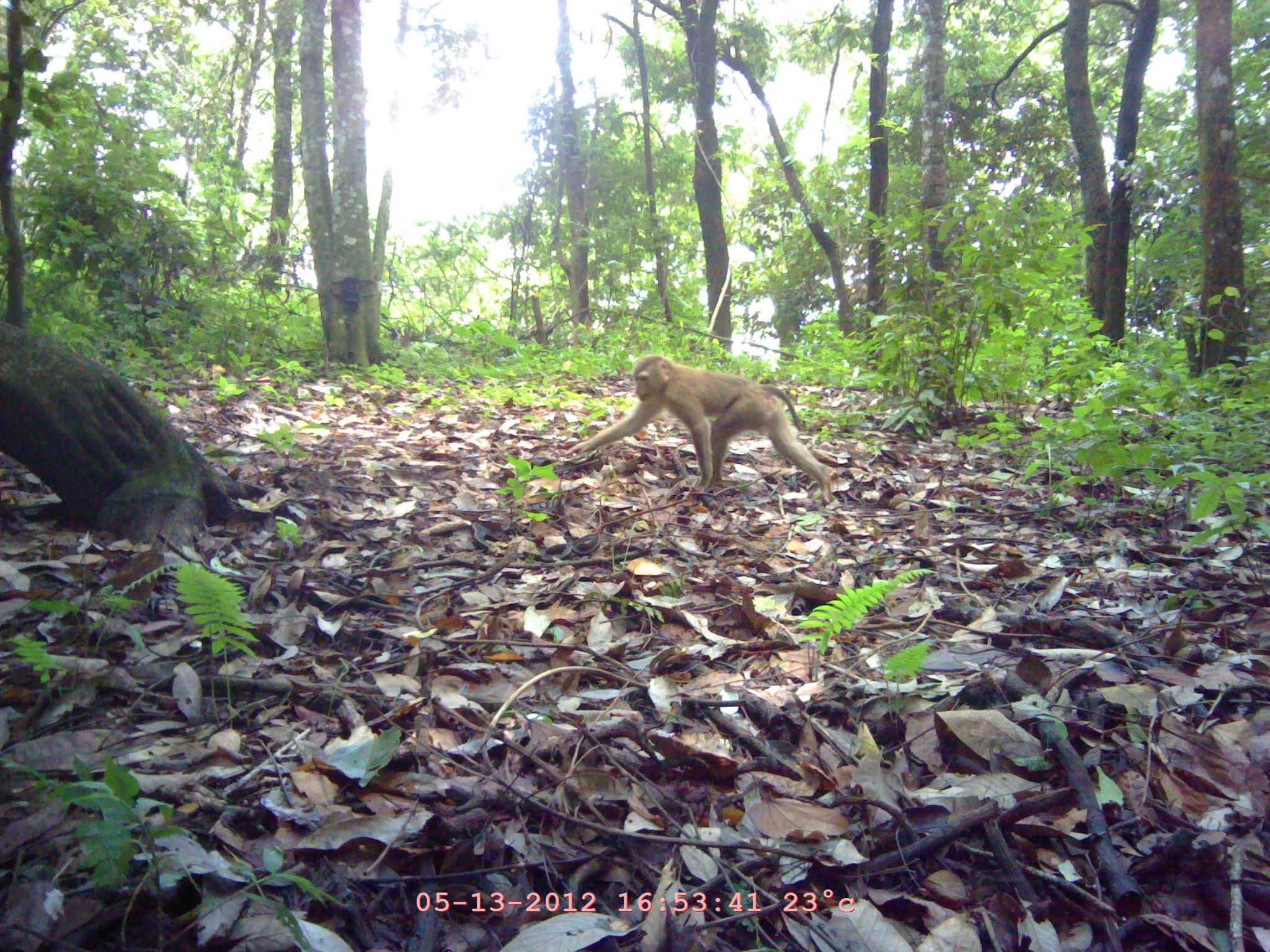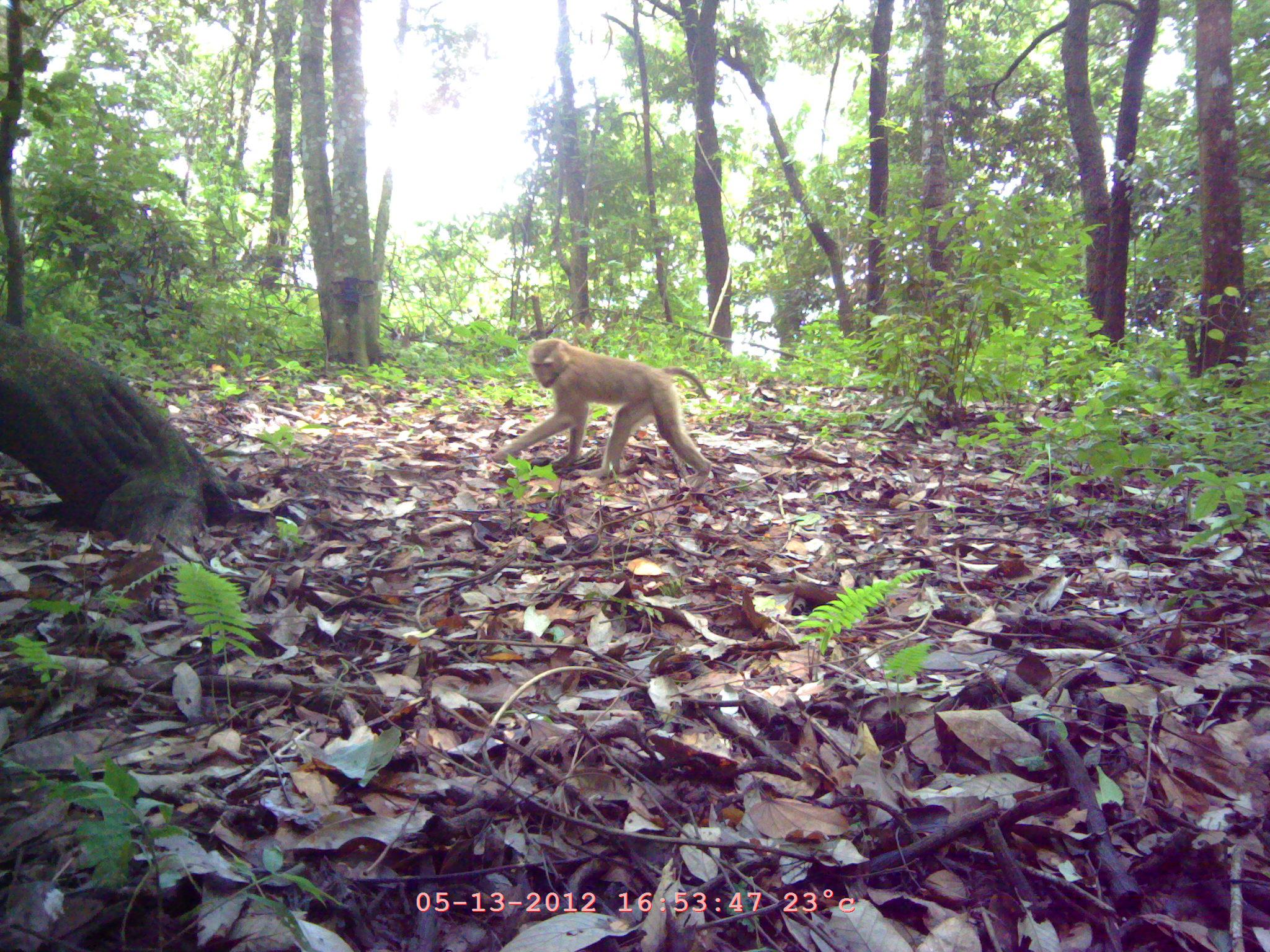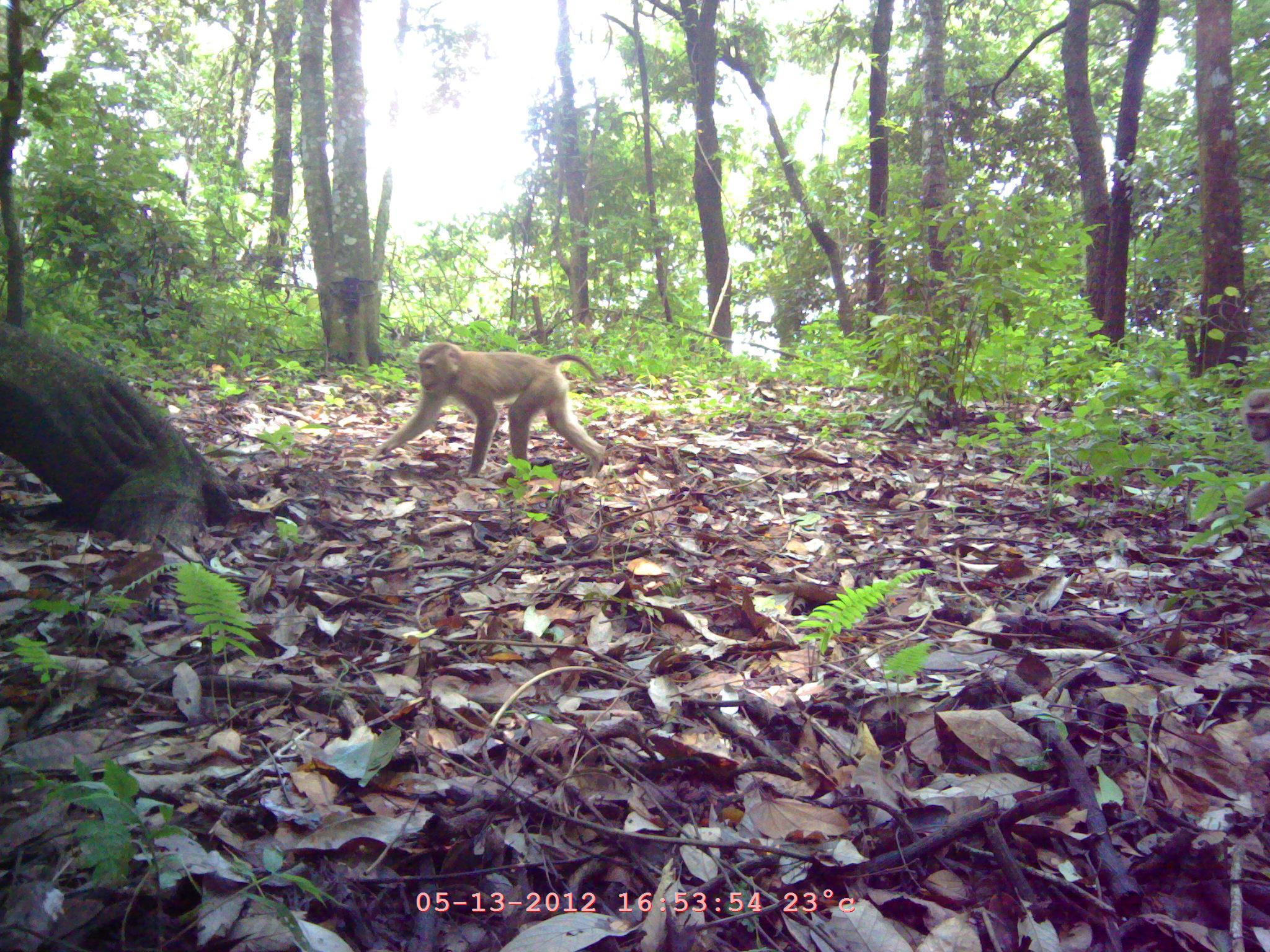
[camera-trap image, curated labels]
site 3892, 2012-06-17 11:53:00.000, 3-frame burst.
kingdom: Animalia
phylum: Chordata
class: Mammalia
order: Primates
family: Cercopithecidae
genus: Macaca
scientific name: Macaca nemestrina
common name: southern pig-tailed macaque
Macaca nemestrina (southern pig-tailed macaque), count 1.